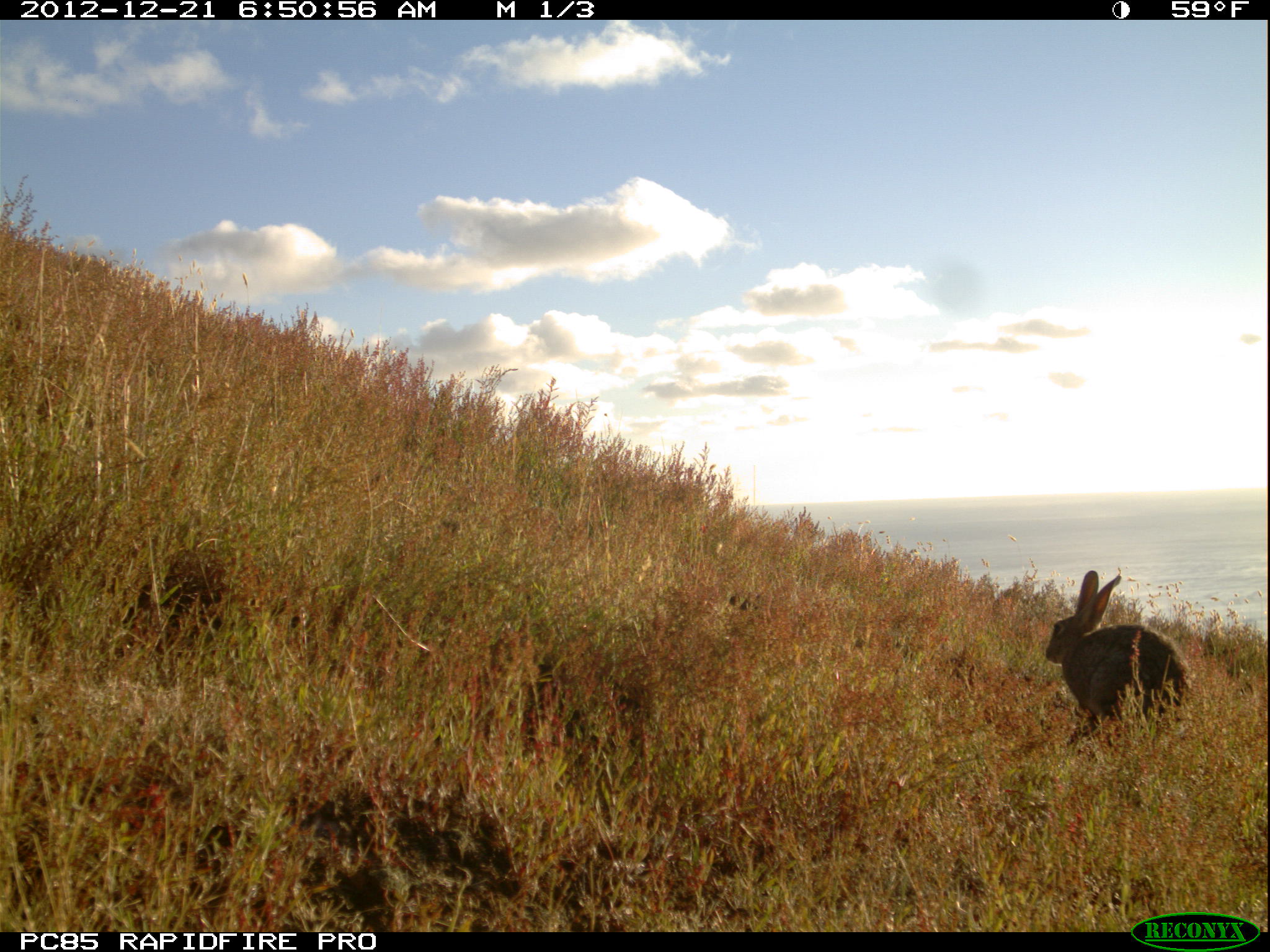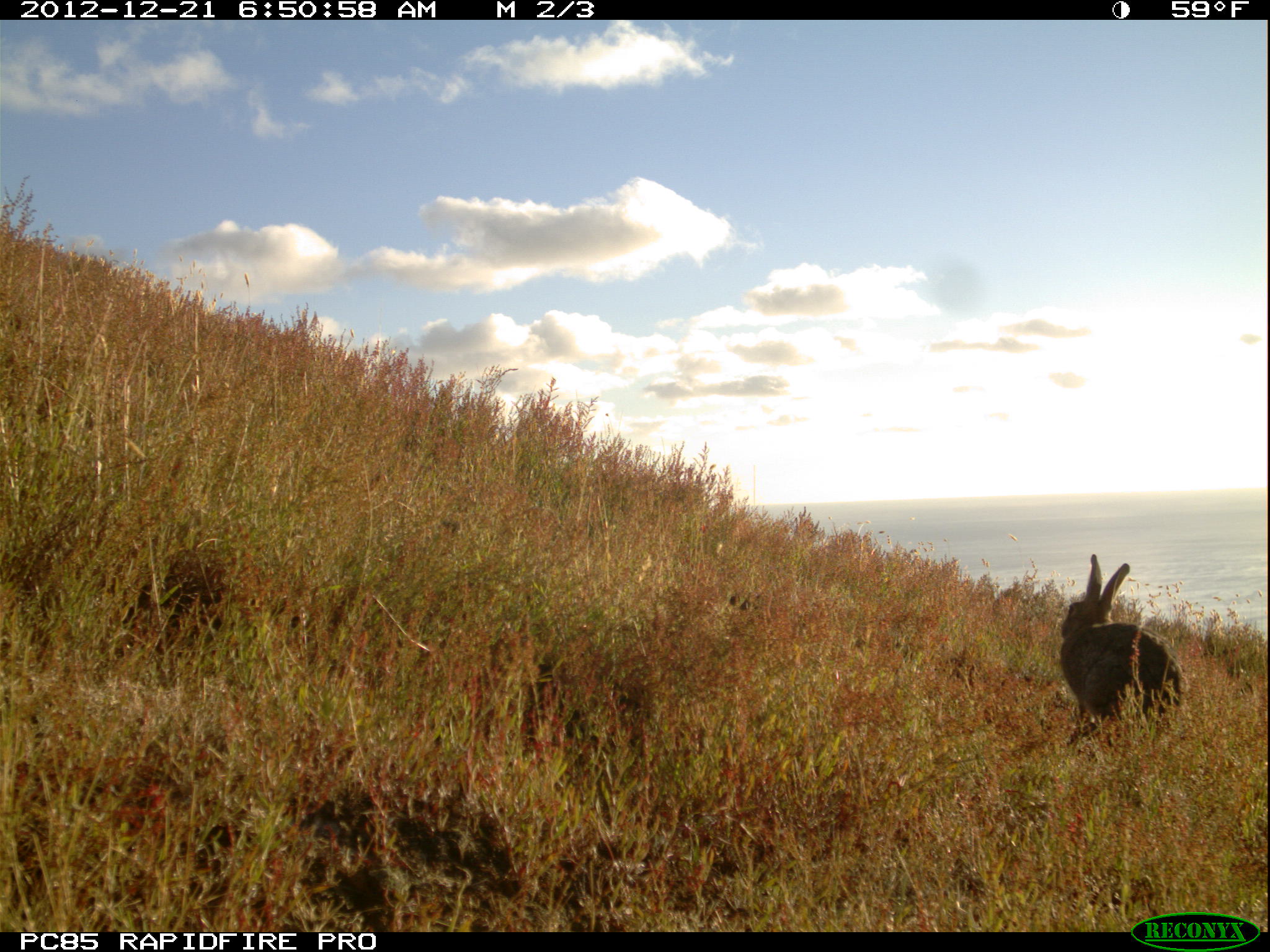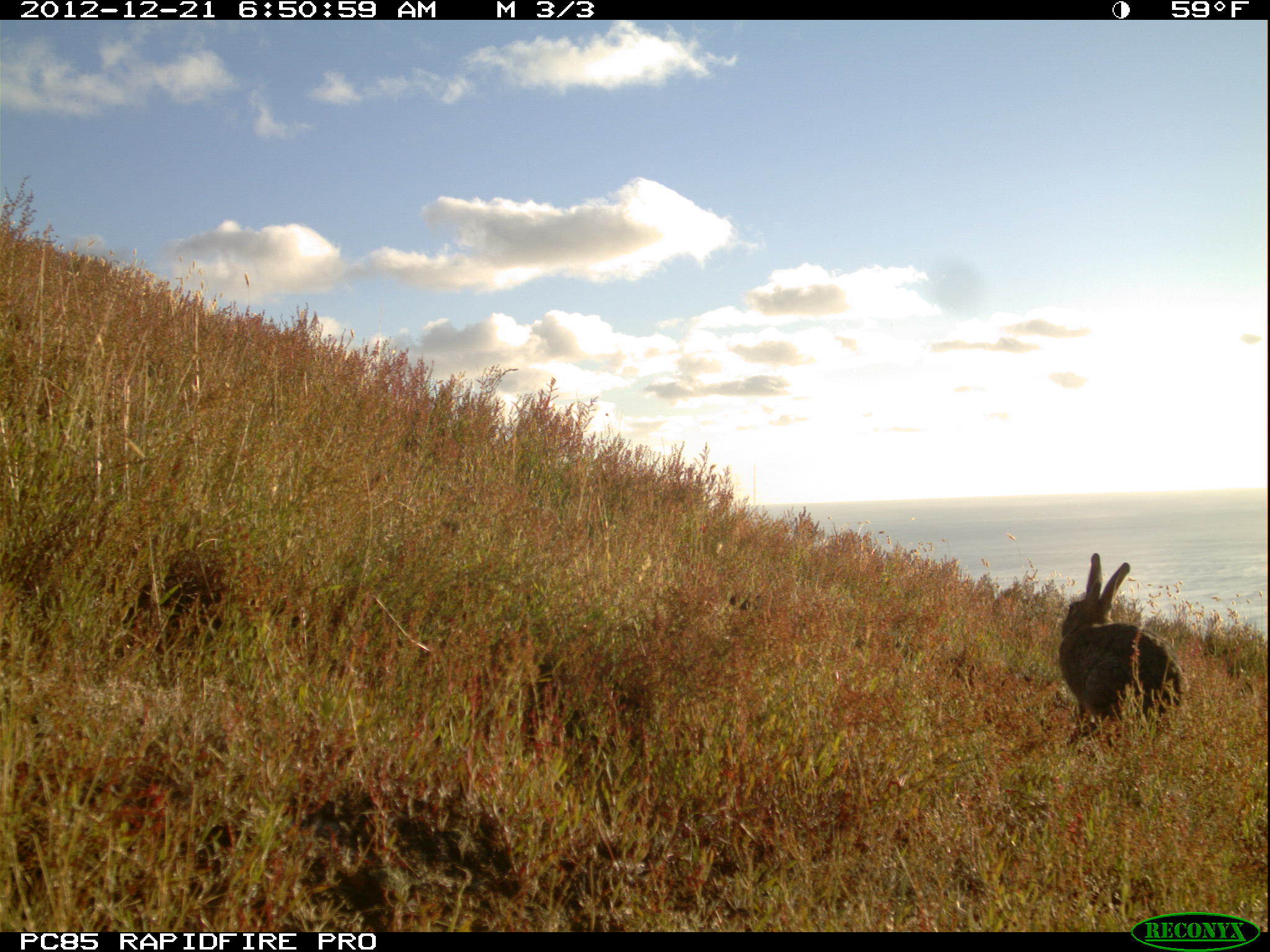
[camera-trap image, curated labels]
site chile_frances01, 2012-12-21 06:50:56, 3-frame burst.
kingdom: Animalia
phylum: Chordata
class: Mammalia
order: Lagomorpha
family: Leporidae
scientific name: Leporidae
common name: rabbits and hares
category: rabbit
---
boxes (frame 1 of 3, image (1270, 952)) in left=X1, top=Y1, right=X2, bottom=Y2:
rabbit: left=1039, top=570, right=1191, bottom=747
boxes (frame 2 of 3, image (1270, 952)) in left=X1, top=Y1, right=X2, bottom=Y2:
rabbit: left=1057, top=554, right=1186, bottom=747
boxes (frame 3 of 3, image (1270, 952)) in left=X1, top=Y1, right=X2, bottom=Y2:
rabbit: left=1055, top=553, right=1185, bottom=748